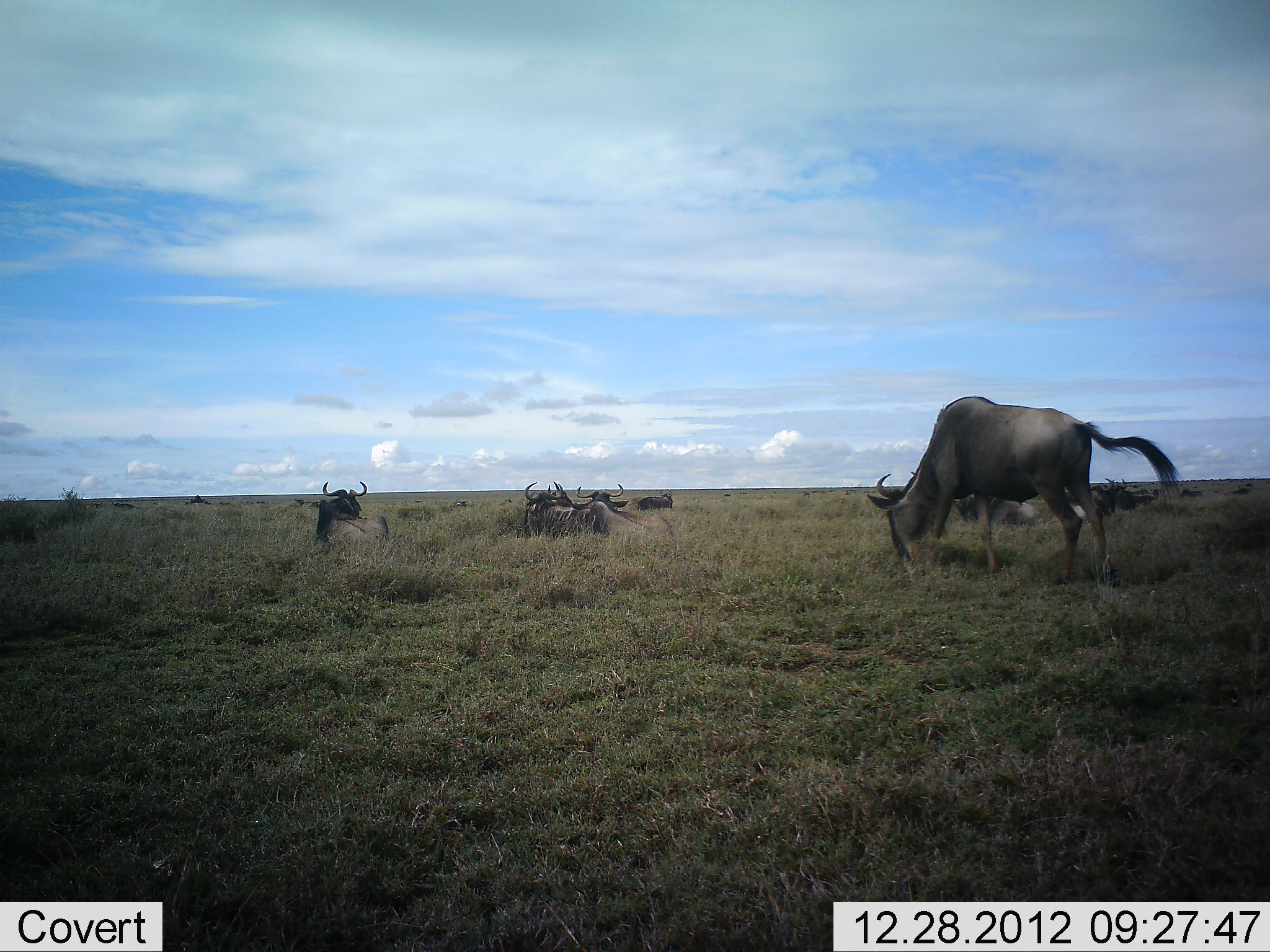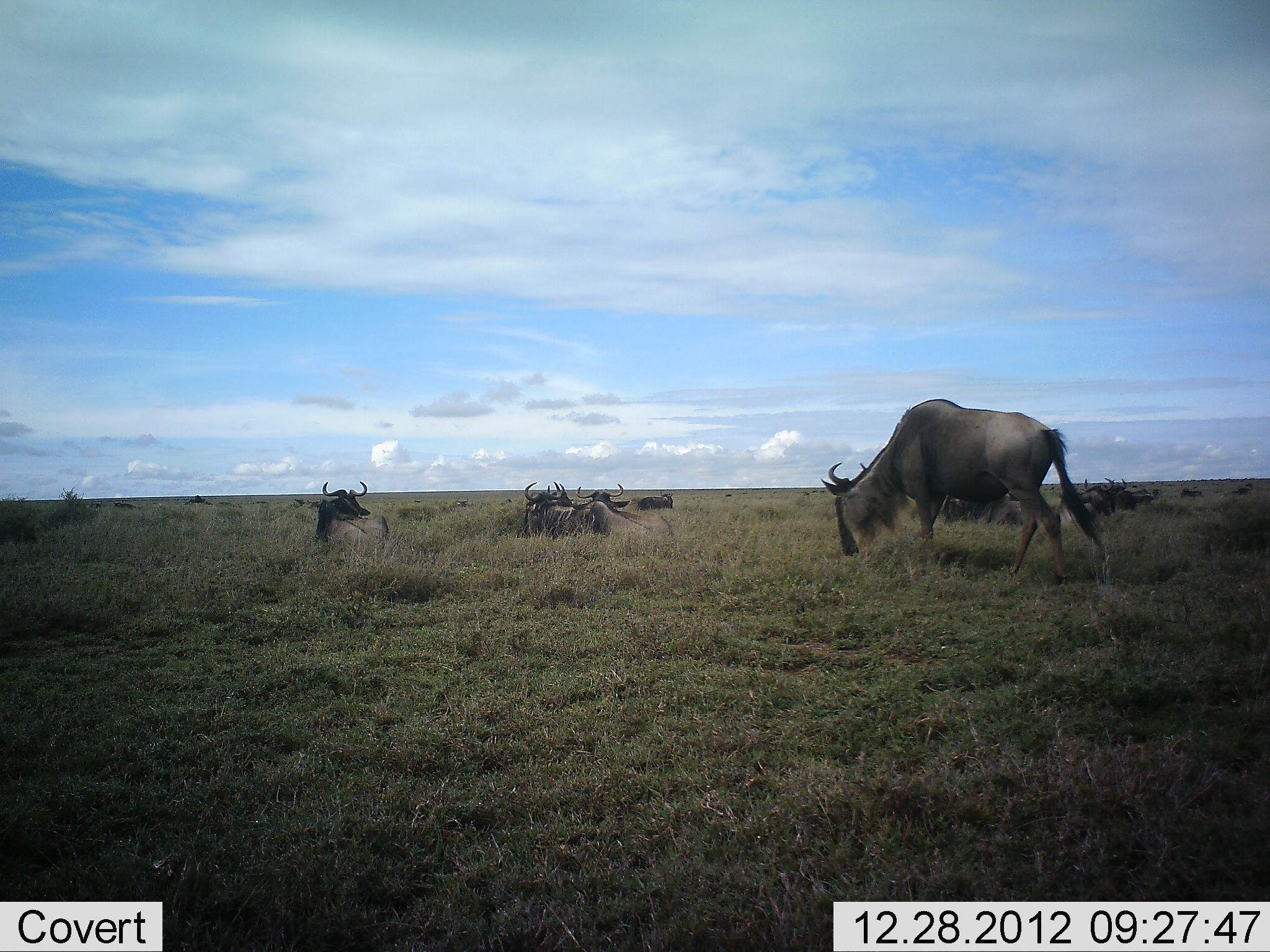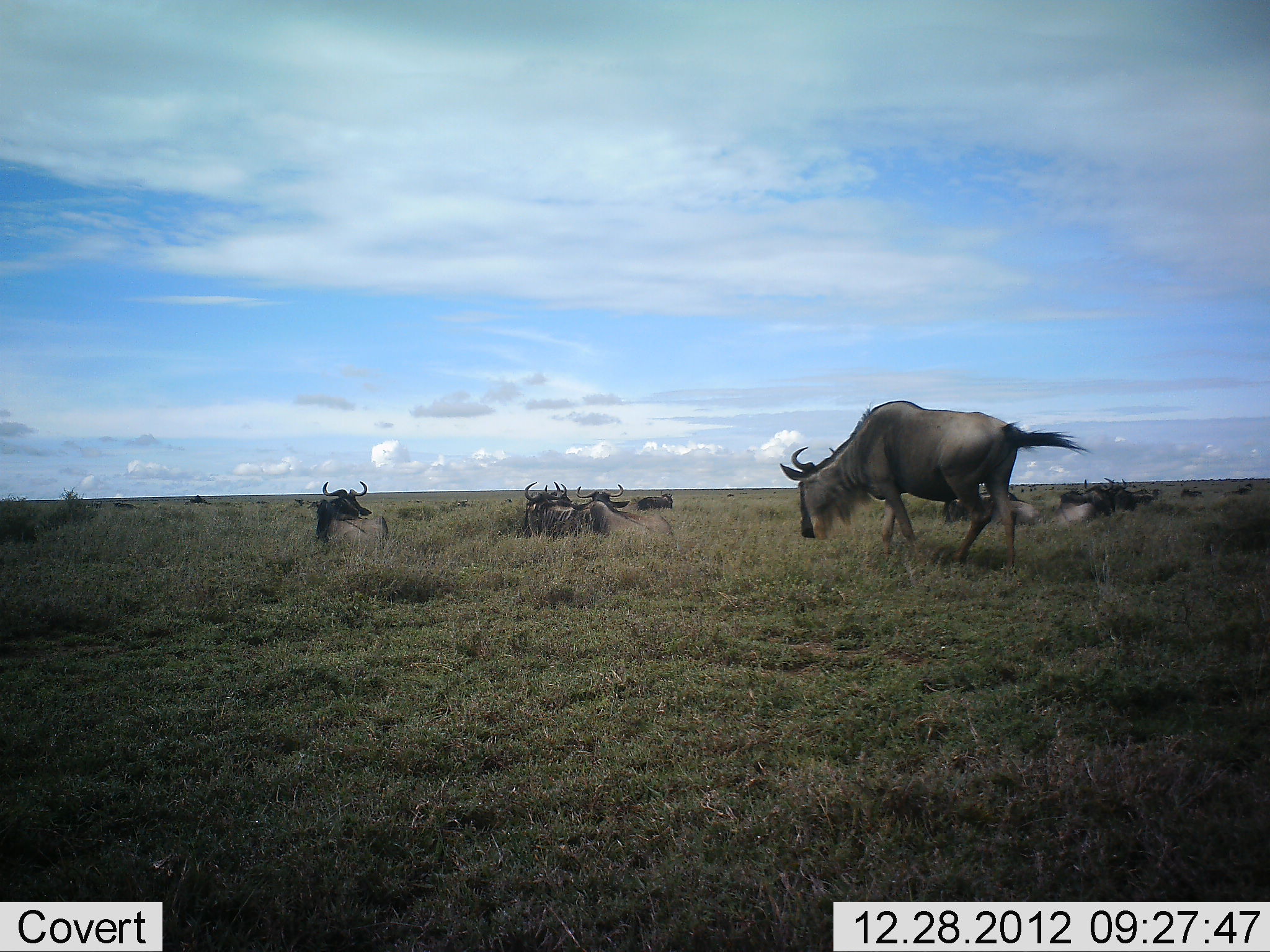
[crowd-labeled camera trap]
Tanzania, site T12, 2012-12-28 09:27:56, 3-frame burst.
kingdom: Animalia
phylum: Chordata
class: Mammalia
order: Artiodactyla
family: Bovidae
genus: Connochaetes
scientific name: Connochaetes taurinus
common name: blue wildebeest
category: wildebeest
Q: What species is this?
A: Wildebeest (blue wildebeest) (Connochaetes taurinus).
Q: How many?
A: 11-50.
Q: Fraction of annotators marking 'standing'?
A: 10%.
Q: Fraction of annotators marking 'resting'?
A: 80%.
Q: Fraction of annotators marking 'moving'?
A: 50%.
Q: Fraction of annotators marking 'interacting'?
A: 10%.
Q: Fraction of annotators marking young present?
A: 0%.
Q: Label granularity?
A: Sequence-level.